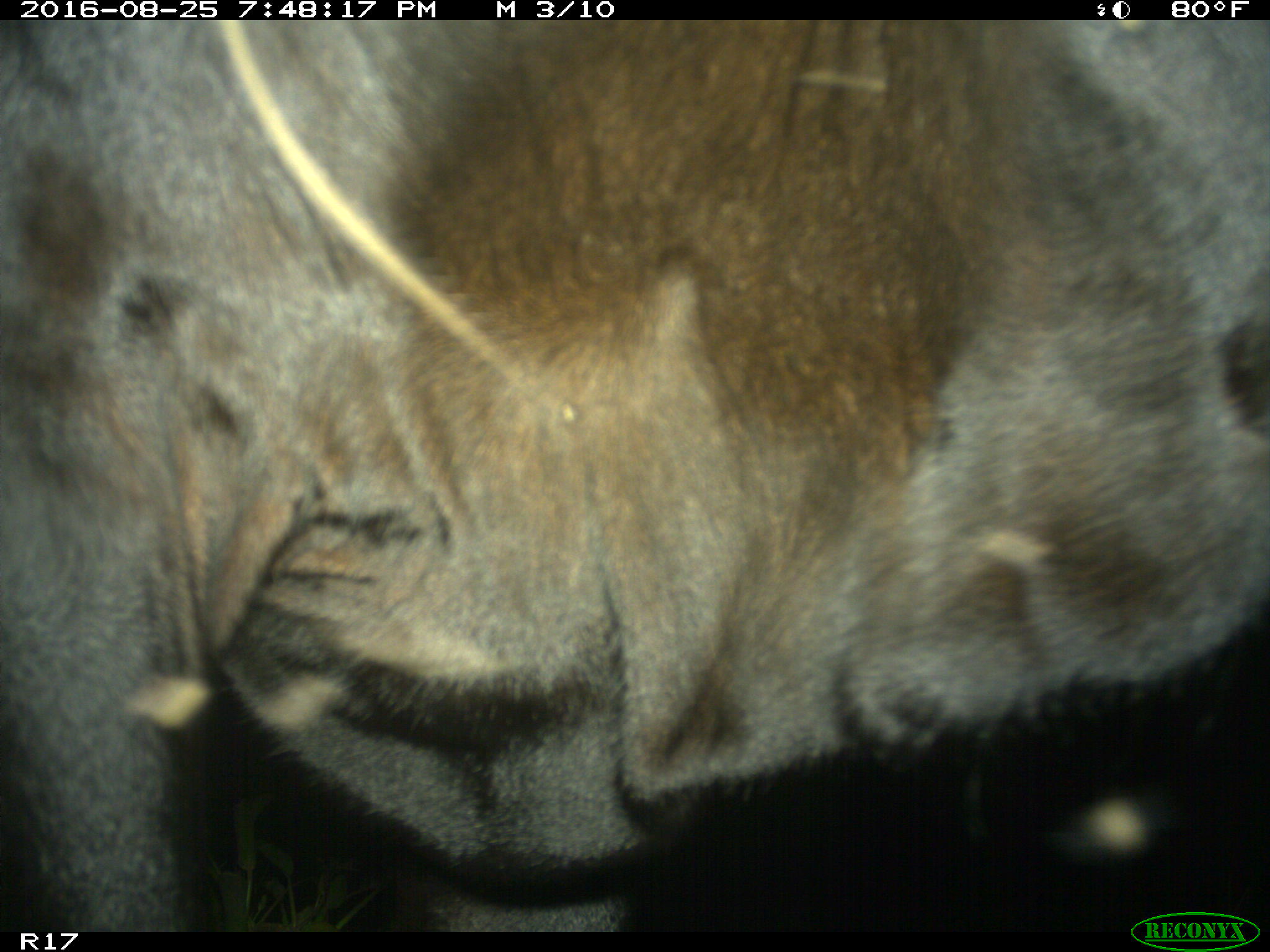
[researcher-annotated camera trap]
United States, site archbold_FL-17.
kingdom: Animalia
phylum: Chordata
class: Mammalia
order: Artiodactyla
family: Bovidae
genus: Bos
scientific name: Bos taurus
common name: domestic cow